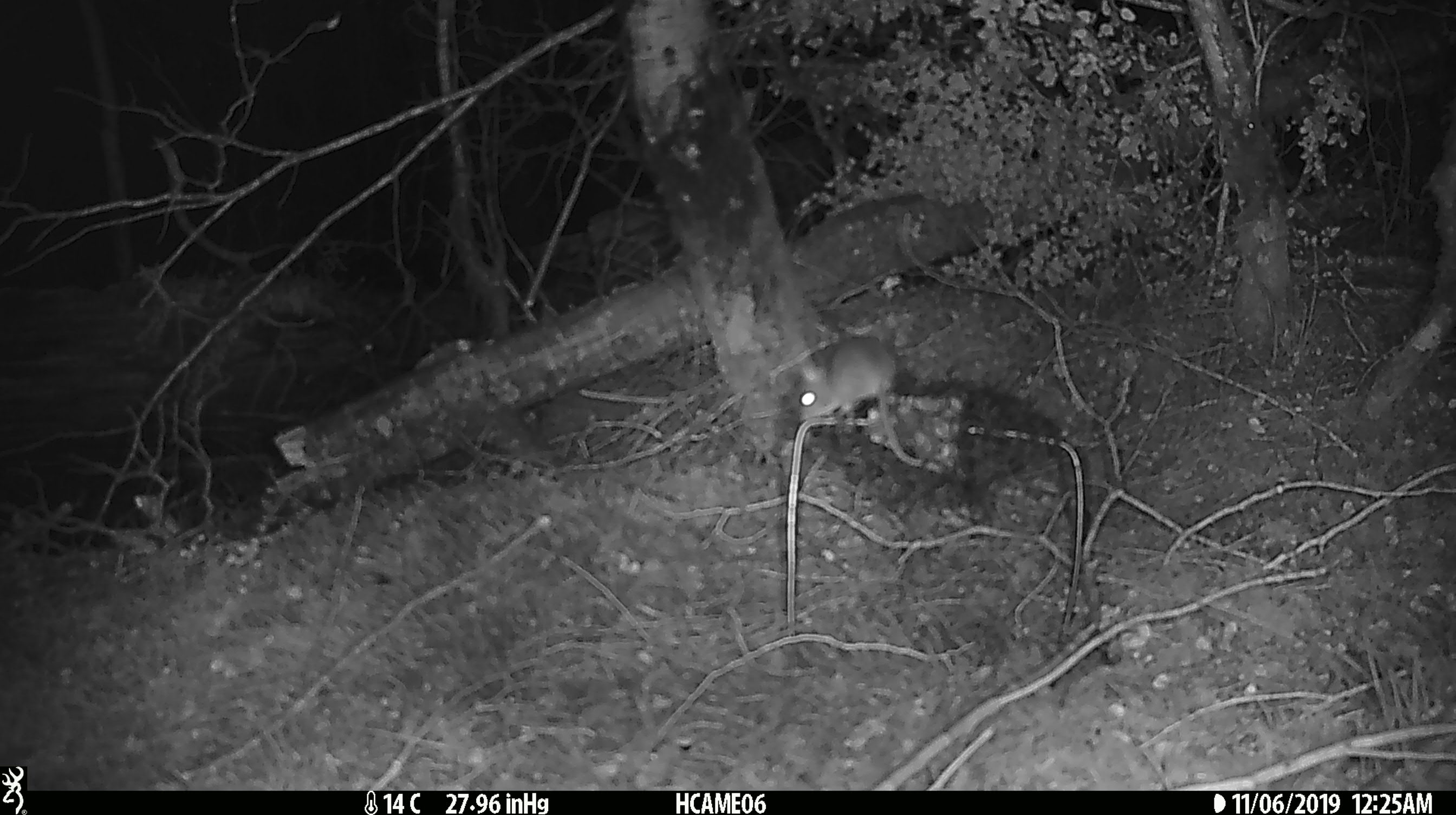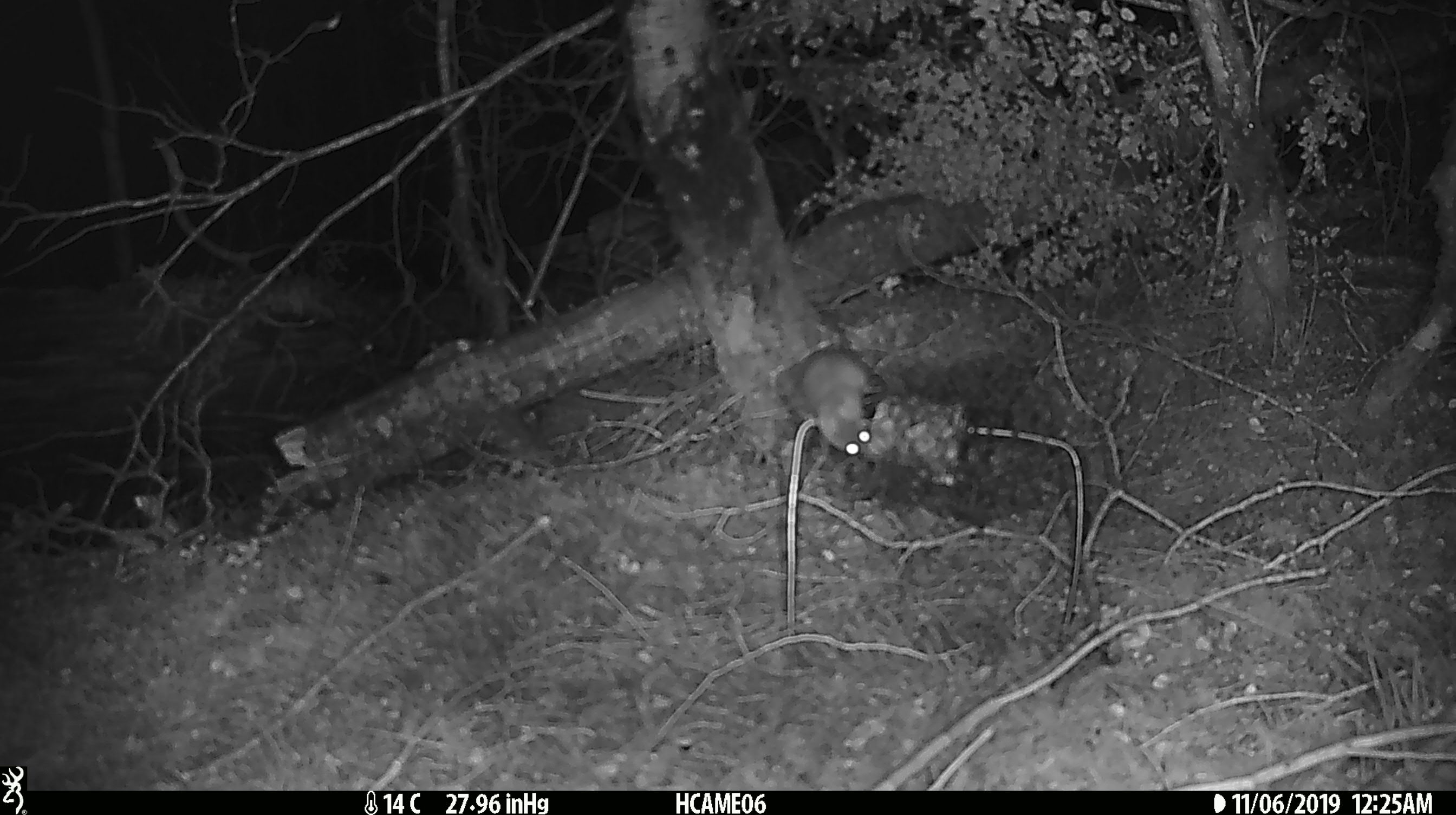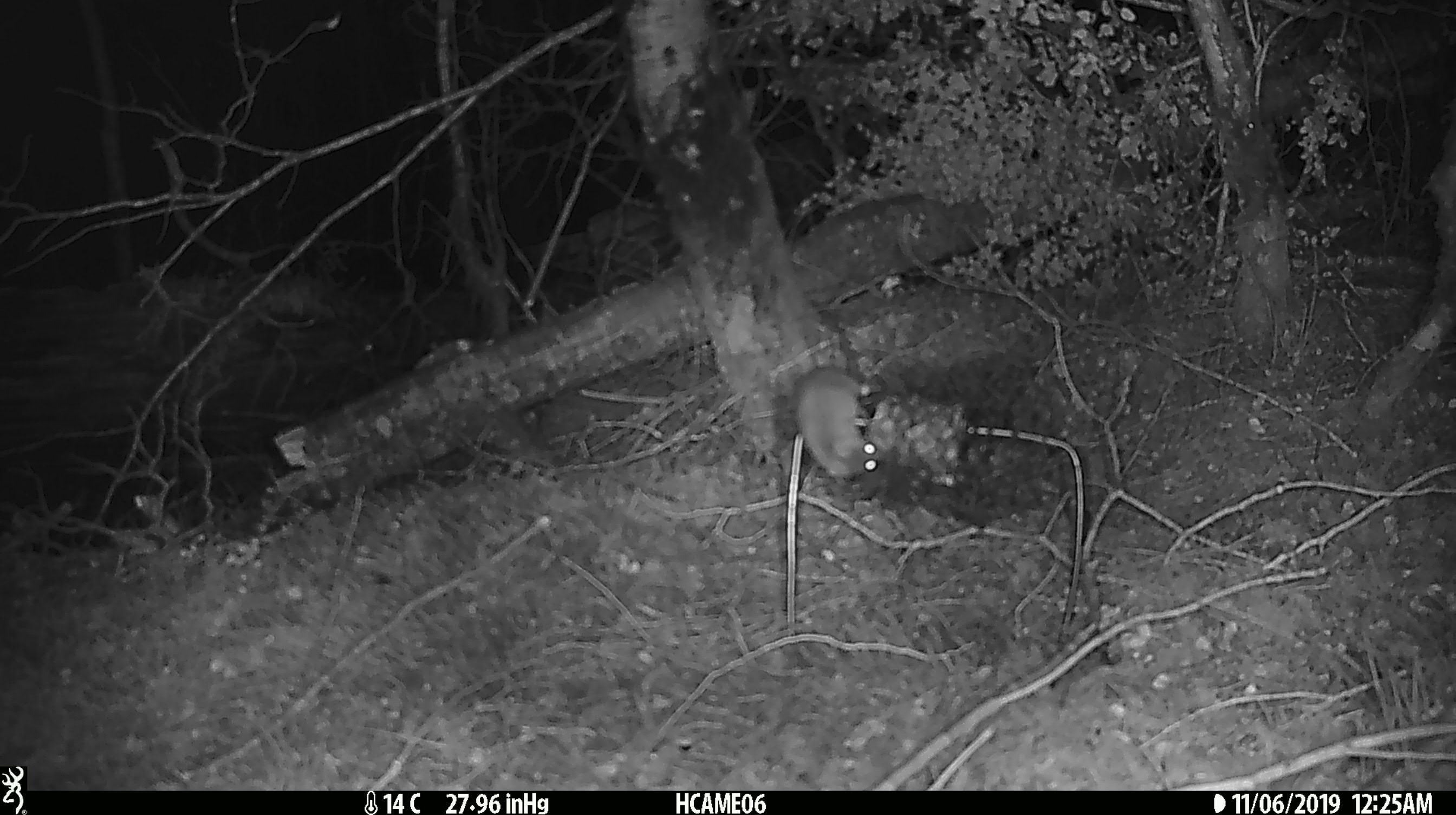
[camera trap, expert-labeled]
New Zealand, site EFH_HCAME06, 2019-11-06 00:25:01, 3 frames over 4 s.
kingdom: Animalia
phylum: Chordata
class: Mammalia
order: Rodentia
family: Muridae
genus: Mus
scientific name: Mus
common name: mouse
Mouse (Mus).